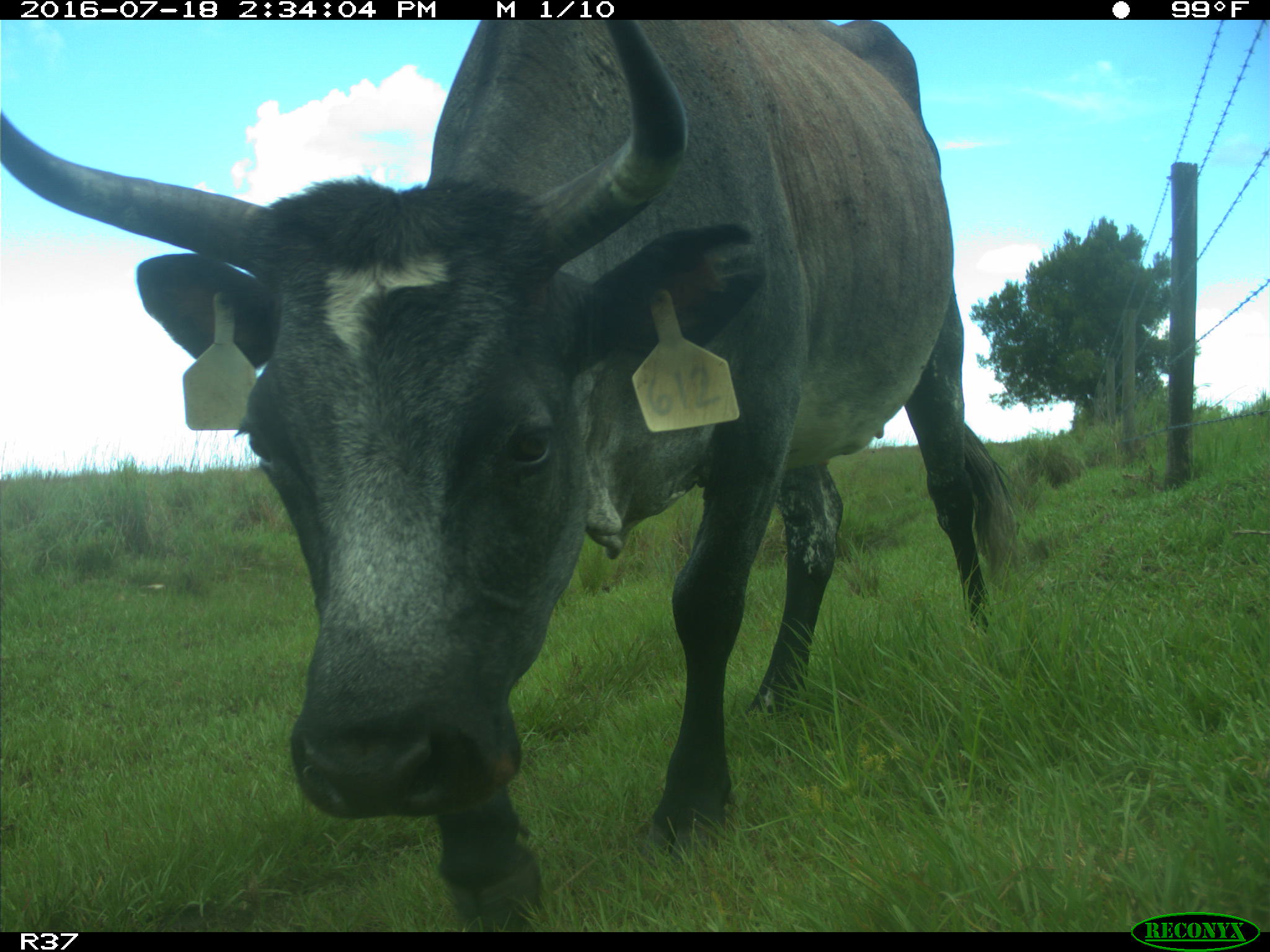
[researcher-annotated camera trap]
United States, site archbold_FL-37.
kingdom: Animalia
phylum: Chordata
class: Mammalia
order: Artiodactyla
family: Bovidae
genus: Bos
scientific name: Bos taurus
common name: domestic cow